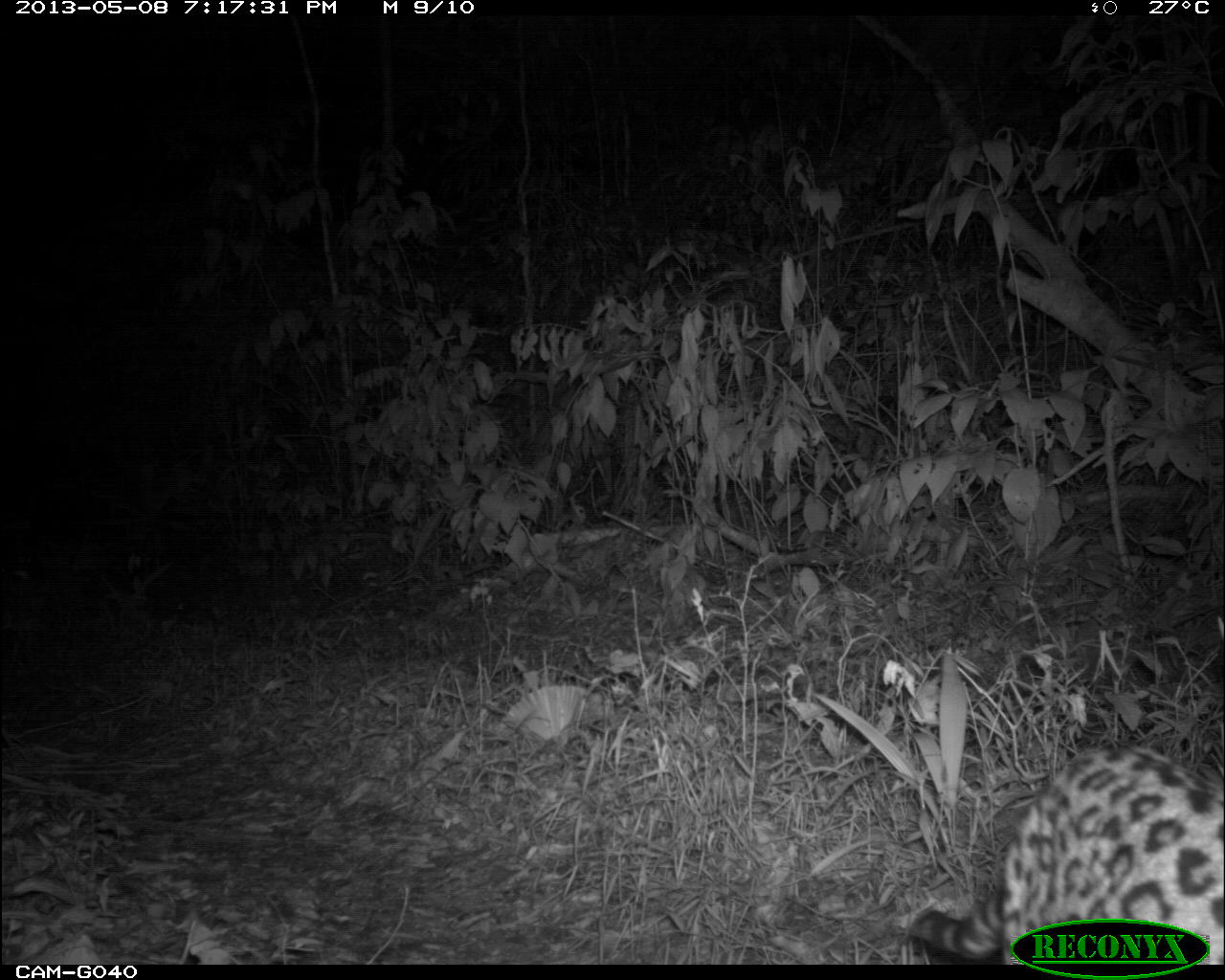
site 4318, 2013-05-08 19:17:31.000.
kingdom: Animalia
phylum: Chordata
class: Mammalia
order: Carnivora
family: Felidae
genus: Leopardus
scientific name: Leopardus pardalis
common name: ocelot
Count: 1.